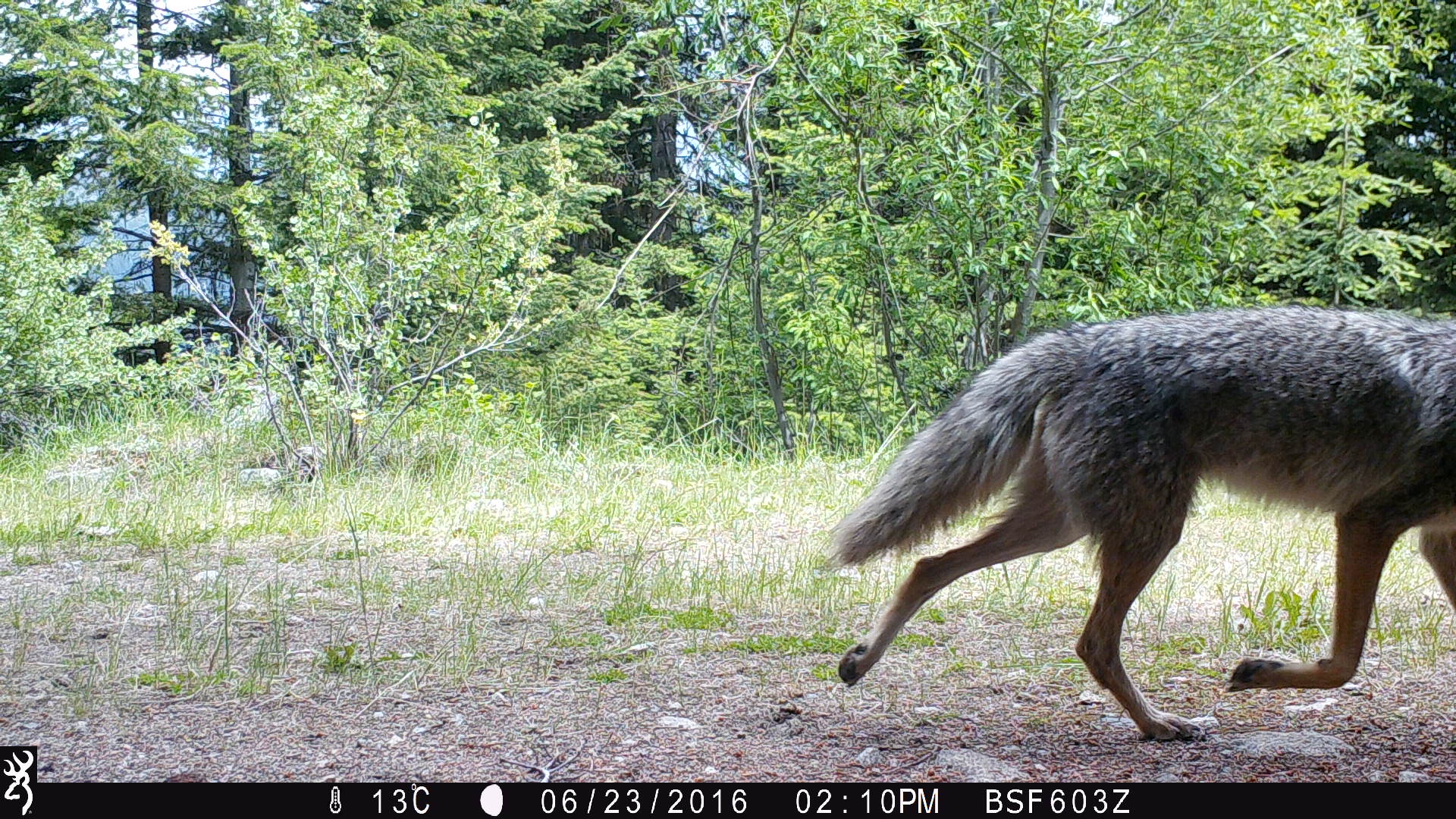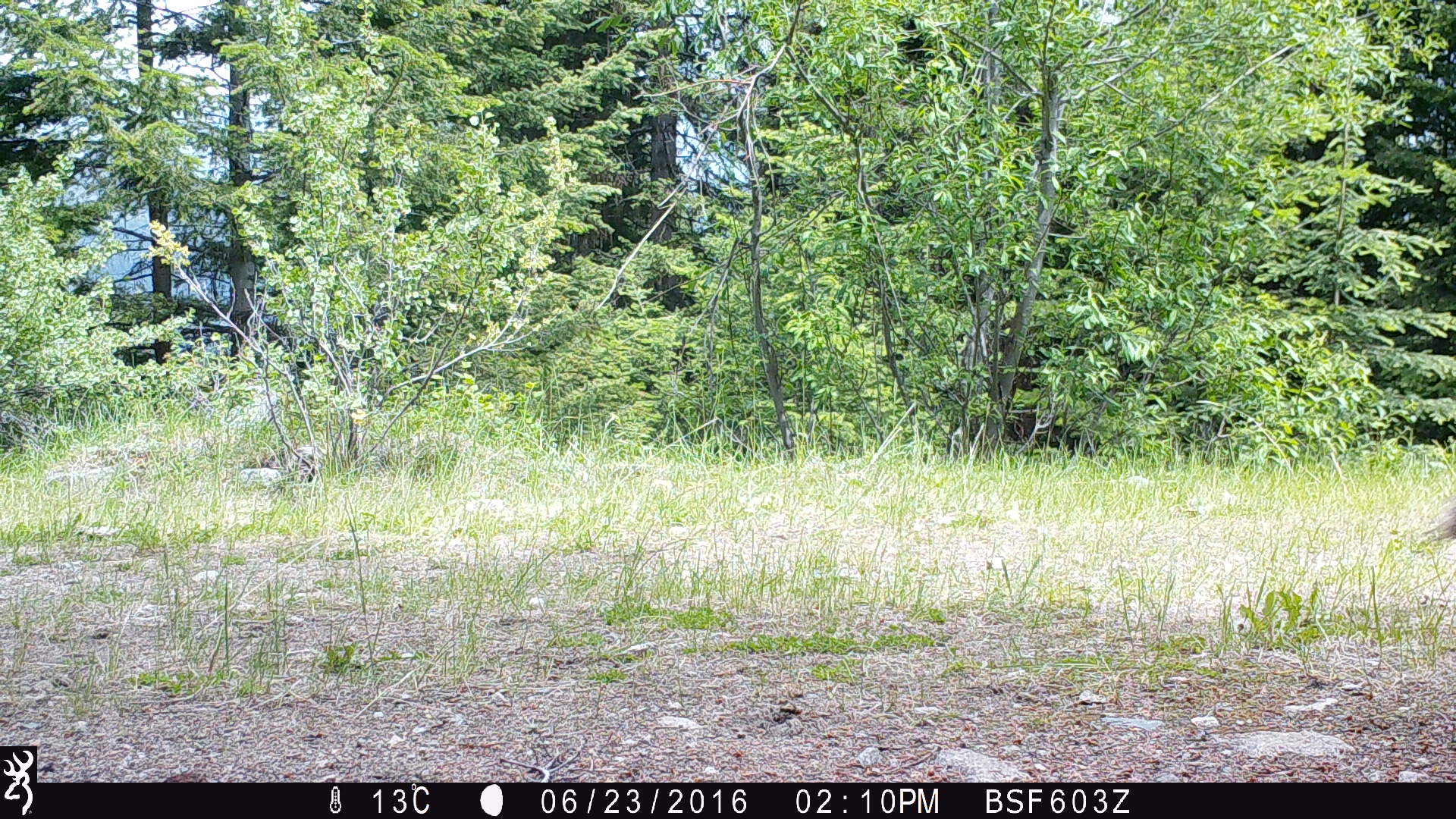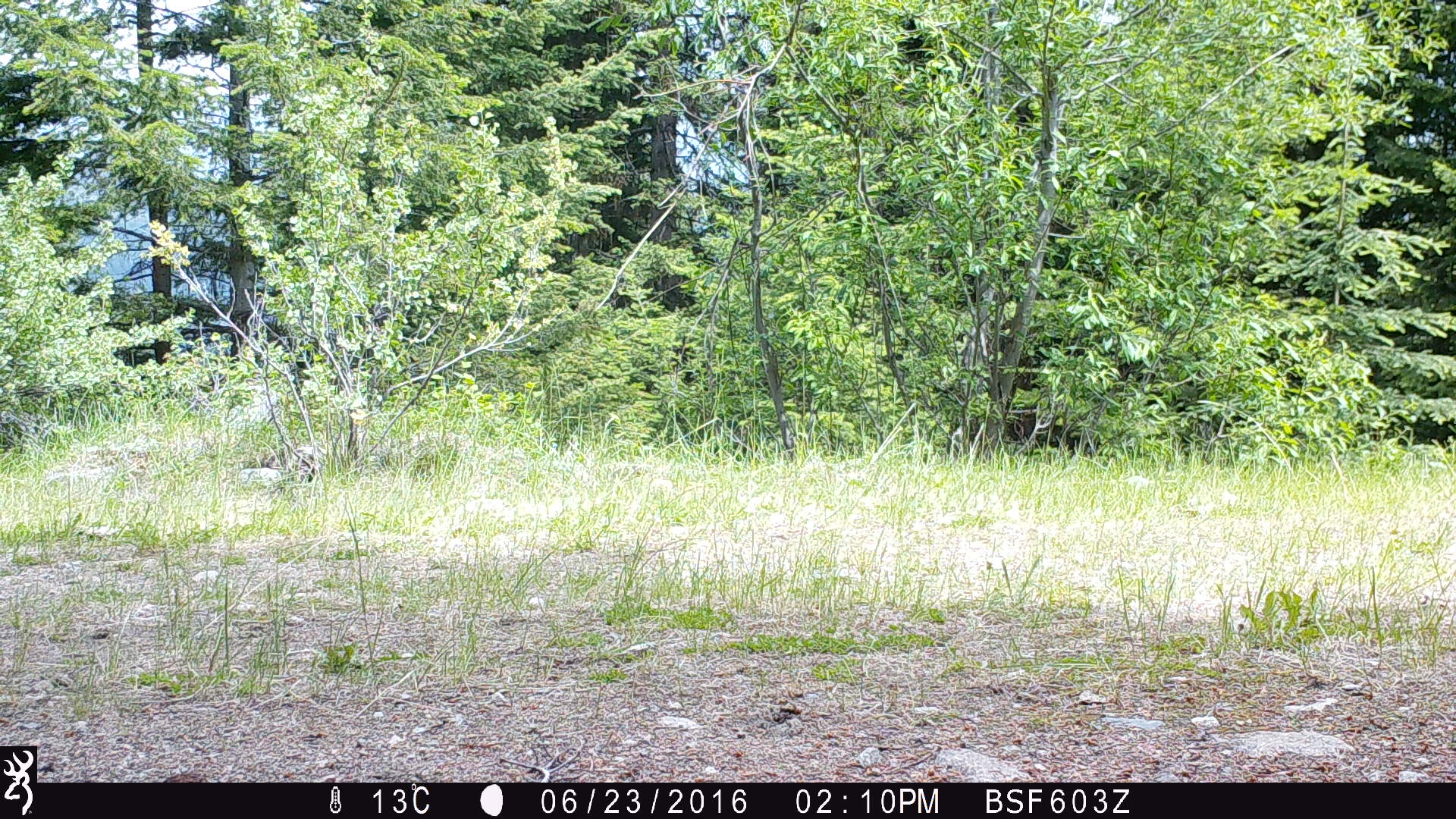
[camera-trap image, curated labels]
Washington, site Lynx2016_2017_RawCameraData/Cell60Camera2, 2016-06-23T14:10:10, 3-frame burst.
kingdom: Animalia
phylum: Chordata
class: Mammalia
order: Carnivora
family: Canidae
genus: Canis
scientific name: Canis latrans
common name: coyote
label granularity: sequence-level